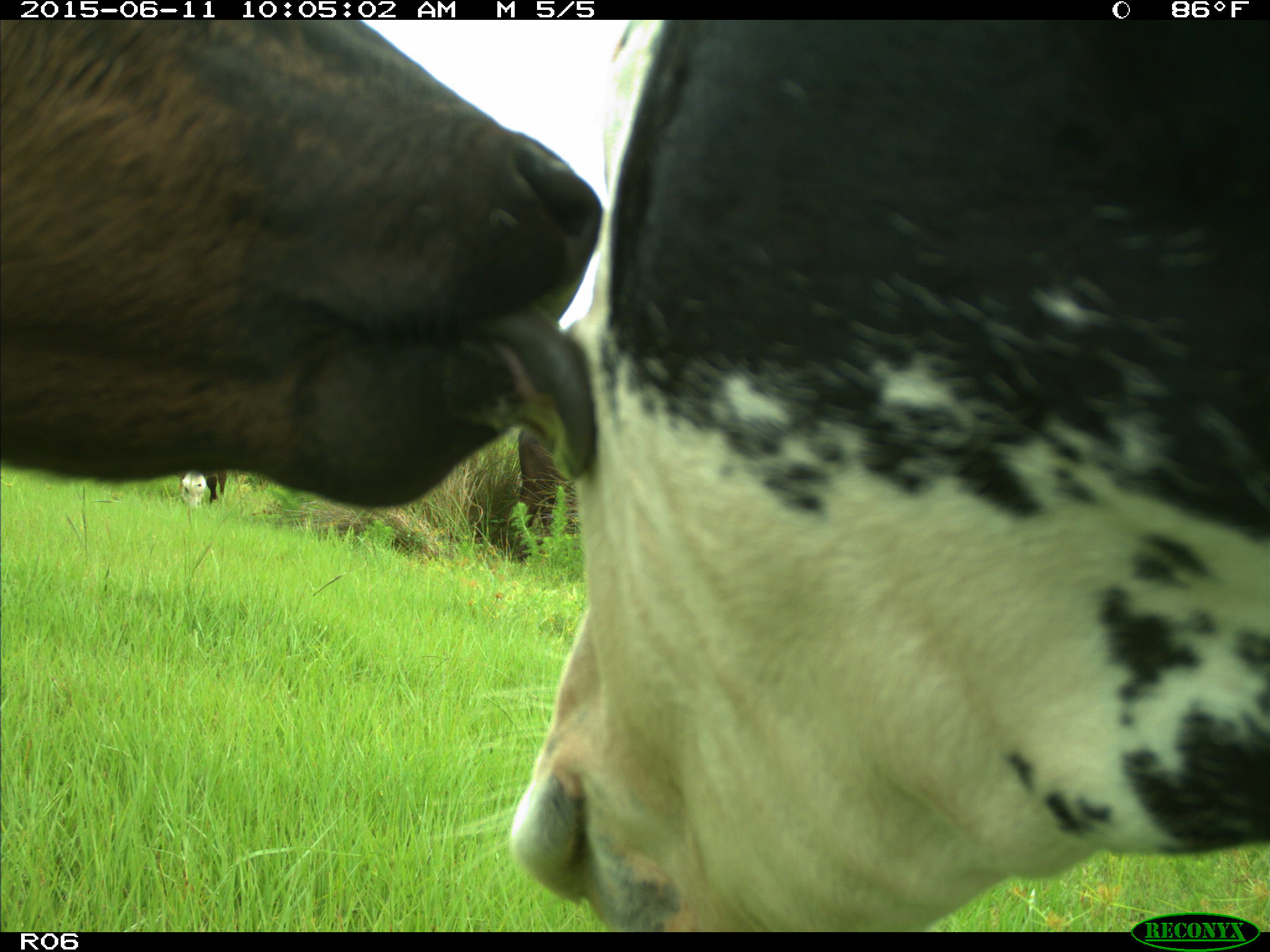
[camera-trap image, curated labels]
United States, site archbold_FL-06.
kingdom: Animalia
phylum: Chordata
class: Mammalia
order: Artiodactyla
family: Bovidae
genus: Bos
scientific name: Bos taurus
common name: domestic cow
Bos taurus (domestic cow).